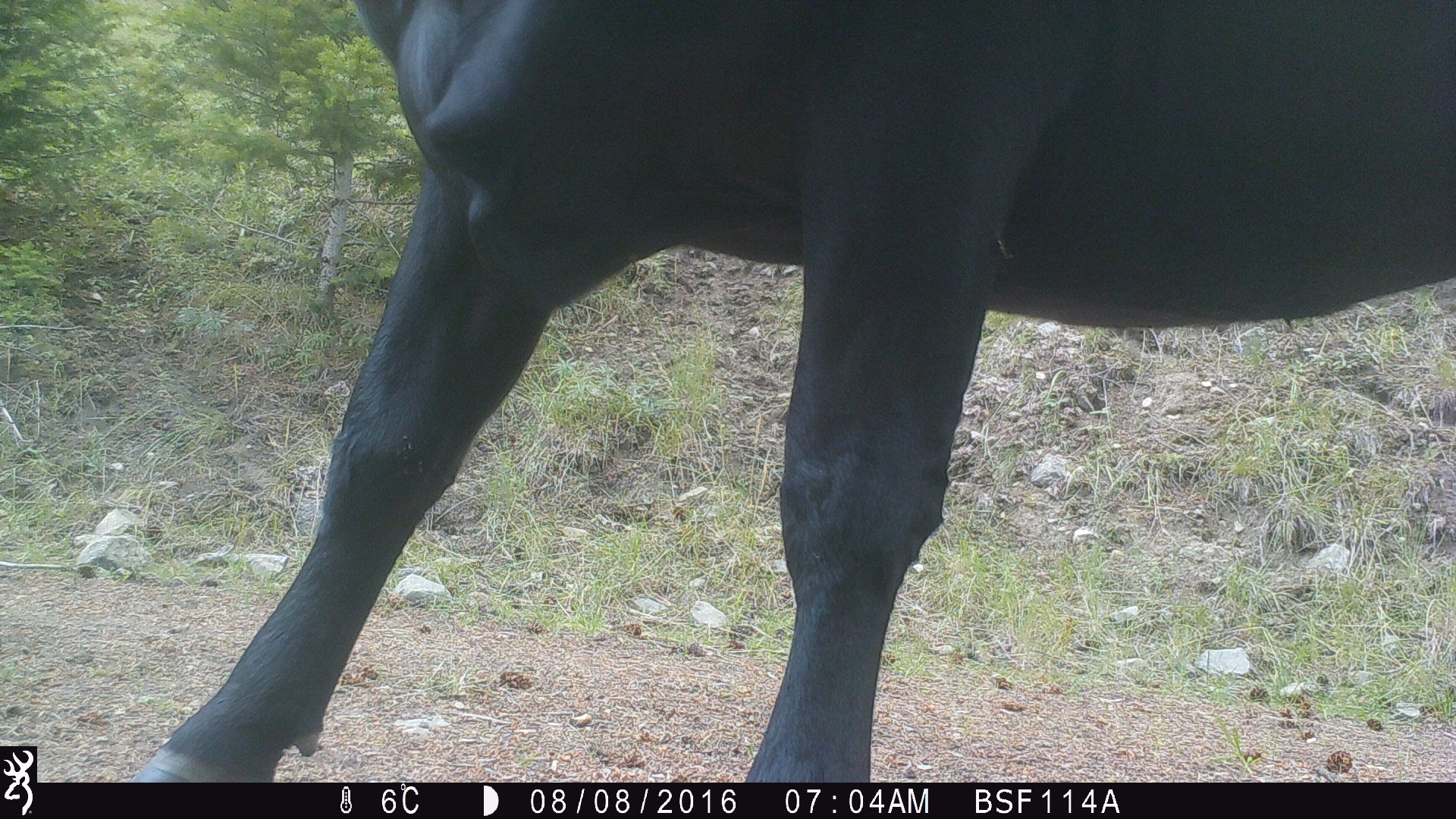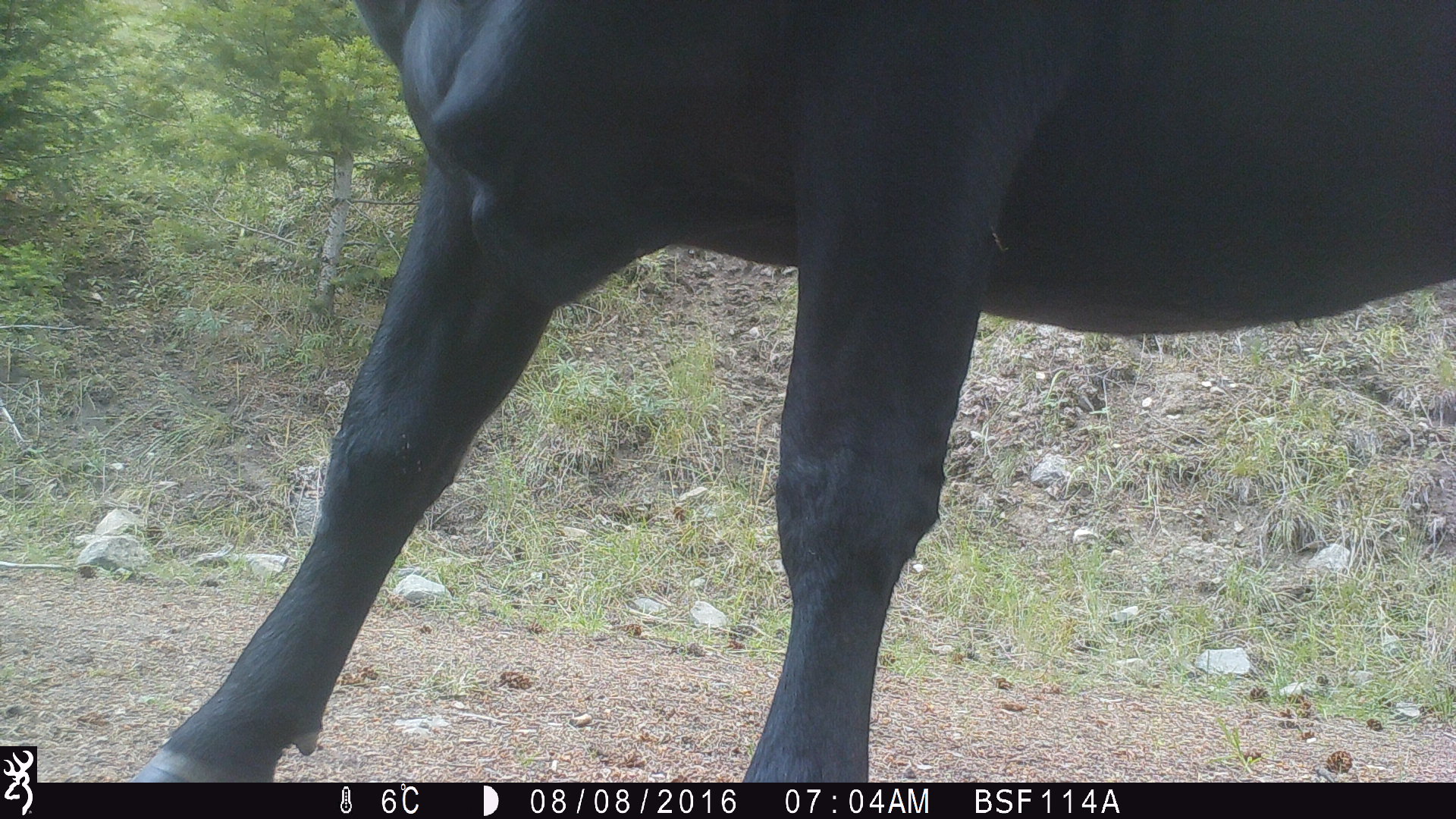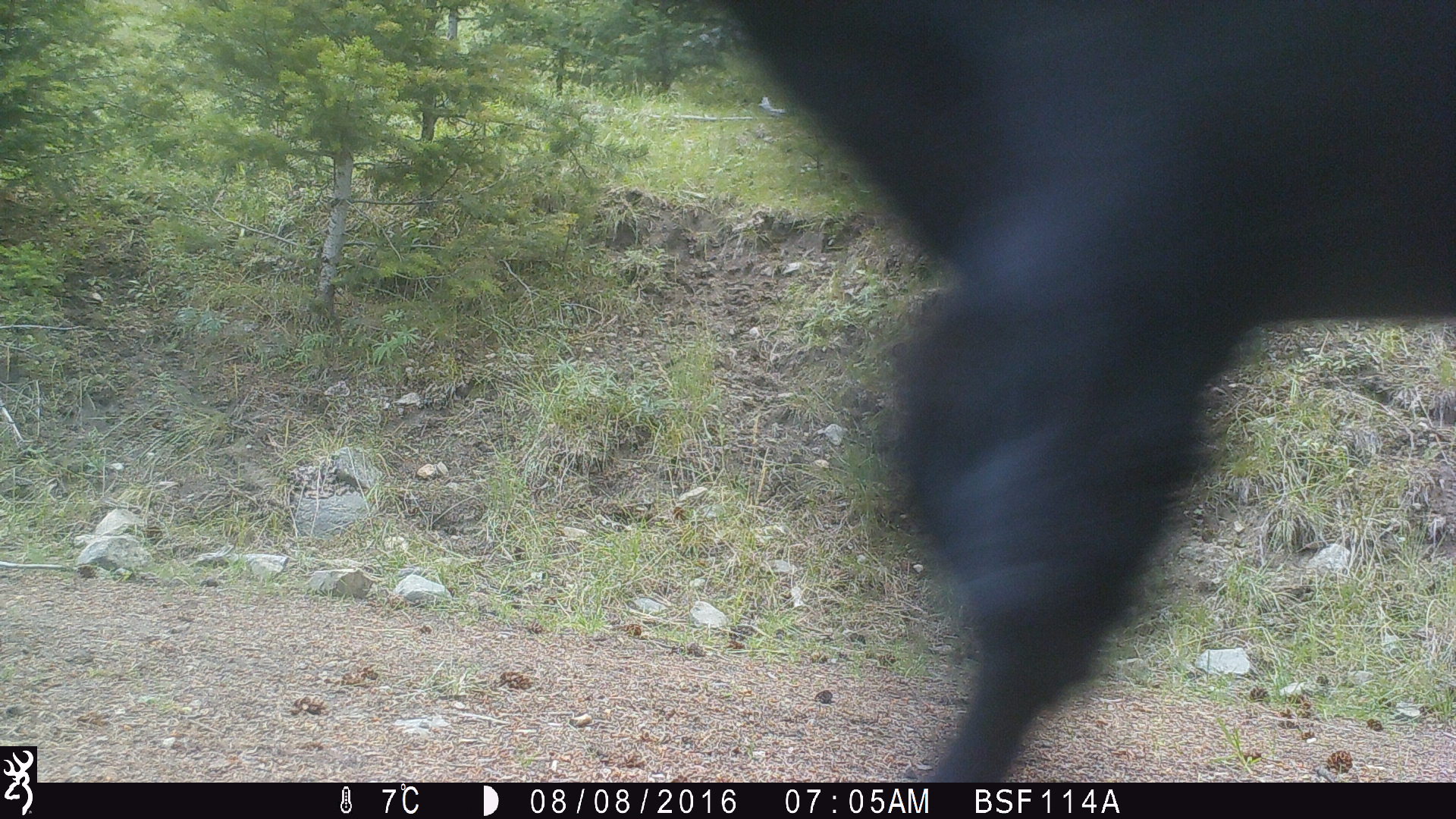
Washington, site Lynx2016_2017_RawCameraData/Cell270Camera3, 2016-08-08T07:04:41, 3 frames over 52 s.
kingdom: Animalia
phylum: Chordata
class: Mammalia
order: Artiodactyla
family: Bovidae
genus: Bos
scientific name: Bos taurus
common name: domestic cattle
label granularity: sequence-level